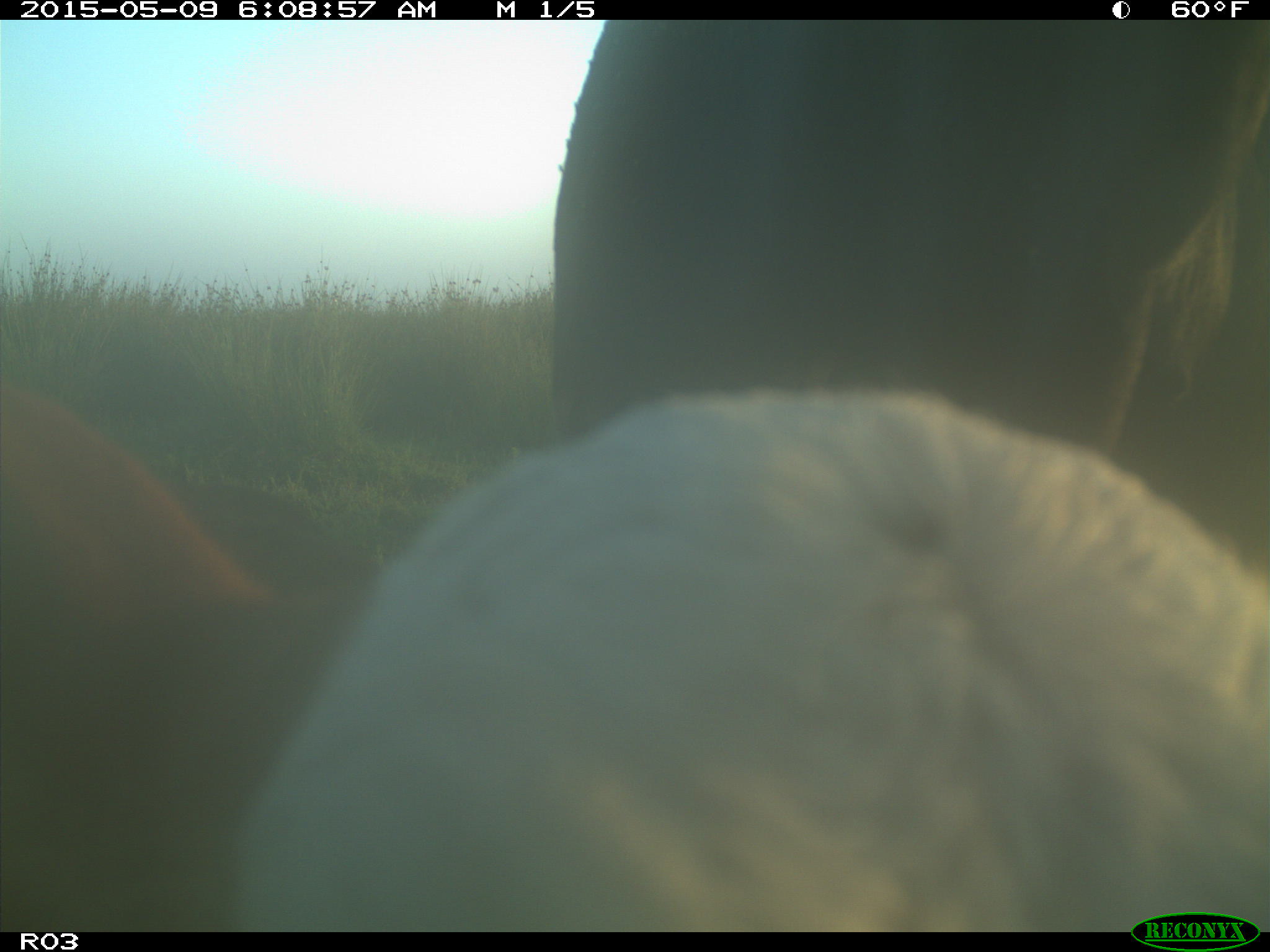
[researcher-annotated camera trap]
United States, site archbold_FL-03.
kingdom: Animalia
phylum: Chordata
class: Mammalia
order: Artiodactyla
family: Bovidae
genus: Bos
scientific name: Bos taurus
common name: domestic cow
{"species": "Bos taurus (domestic cow)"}